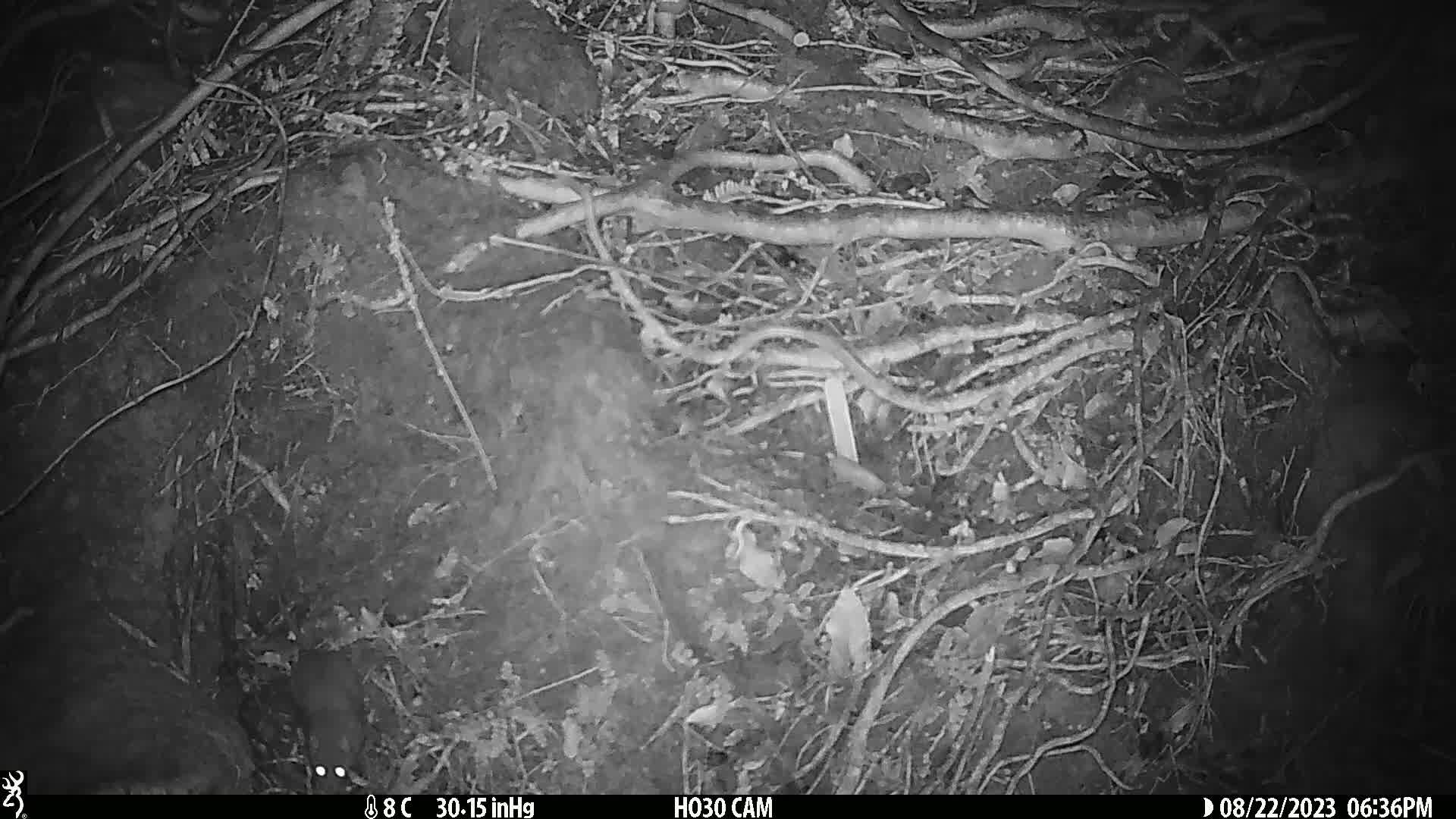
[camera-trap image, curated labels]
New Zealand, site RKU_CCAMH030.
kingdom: Animalia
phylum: Chordata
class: Mammalia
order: Rodentia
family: Muridae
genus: Rattus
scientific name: Rattus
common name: rat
Rat (Rattus).